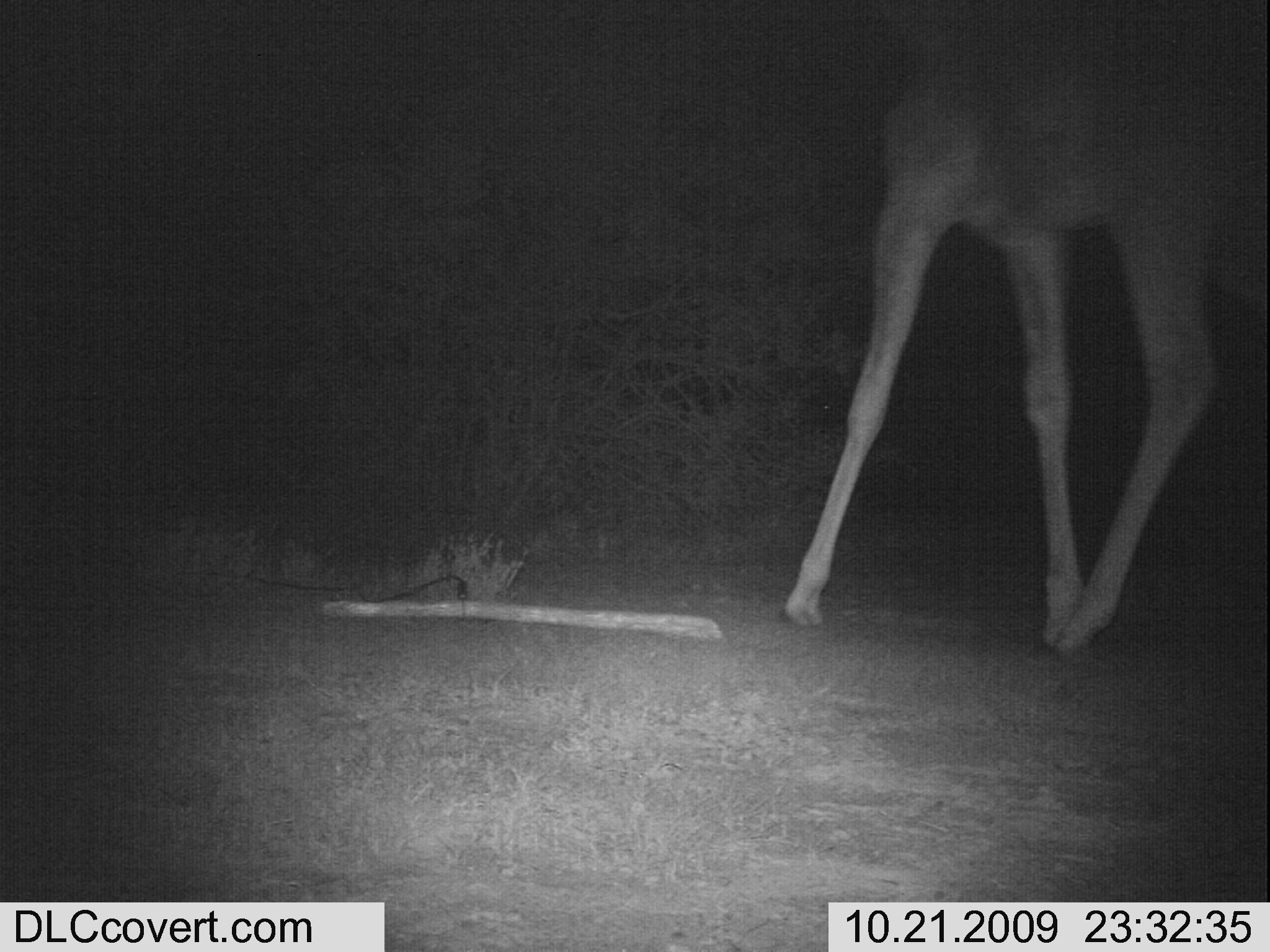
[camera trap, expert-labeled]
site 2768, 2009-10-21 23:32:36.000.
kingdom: Animalia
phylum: Chordata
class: Mammalia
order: Artiodactyla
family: Giraffidae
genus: Giraffa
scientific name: Giraffa camelopardalis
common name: giraffe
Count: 1.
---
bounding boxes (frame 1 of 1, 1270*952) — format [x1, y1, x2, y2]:
giraffa camelopardalis: [772, 0, 1270, 660]